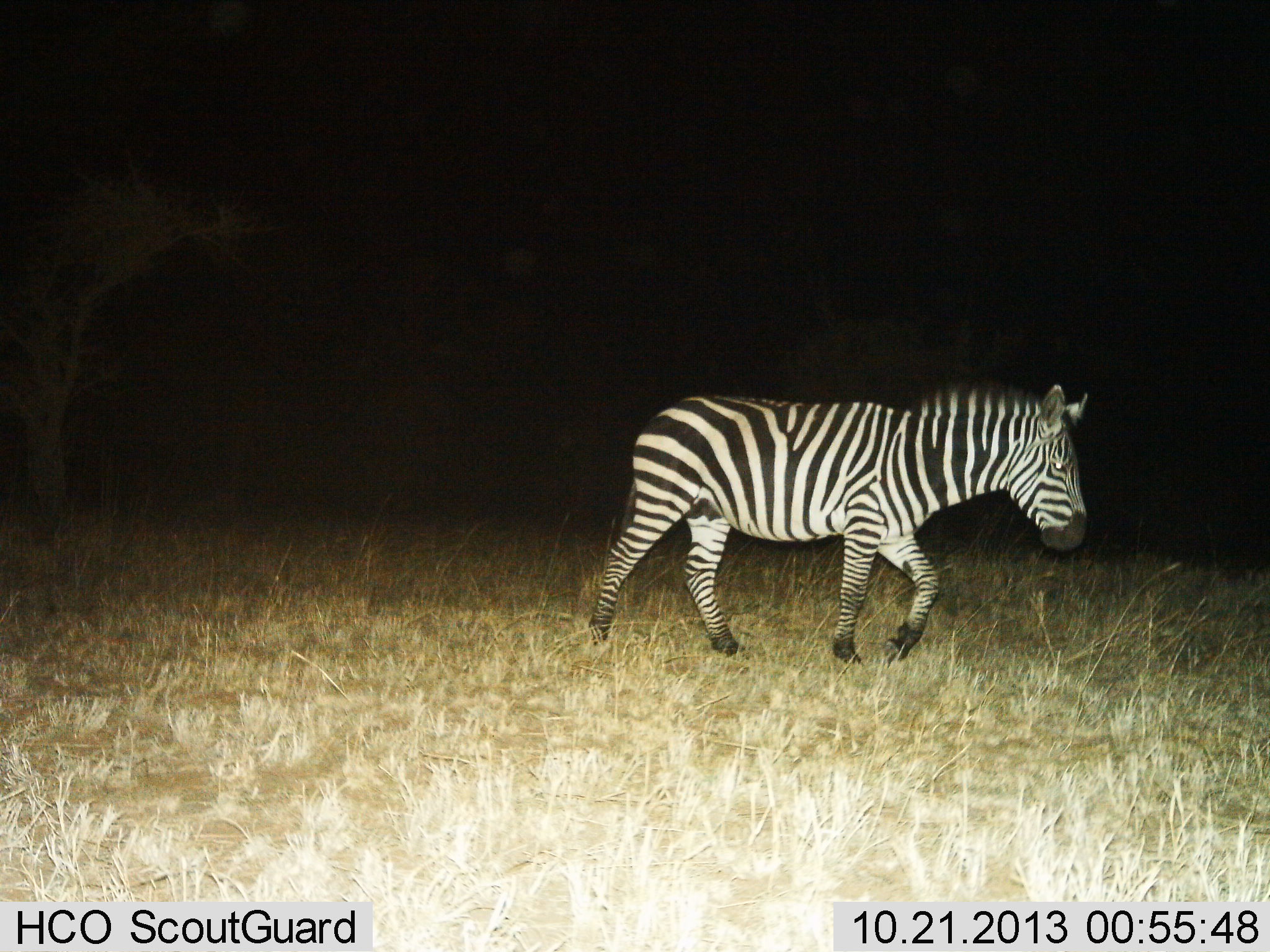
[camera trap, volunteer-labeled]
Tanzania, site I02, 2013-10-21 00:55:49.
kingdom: Animalia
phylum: Chordata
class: Mammalia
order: Perissodactyla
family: Equidae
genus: Equus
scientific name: Equus quagga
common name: plains zebra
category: zebra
Zebra (plains zebra) (Equus quagga), count 1. Behavior (volunteer vote fractions): standing 10%, resting 0%, moving 100%, interacting 0%. Young present (vote fraction): 0%. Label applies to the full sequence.